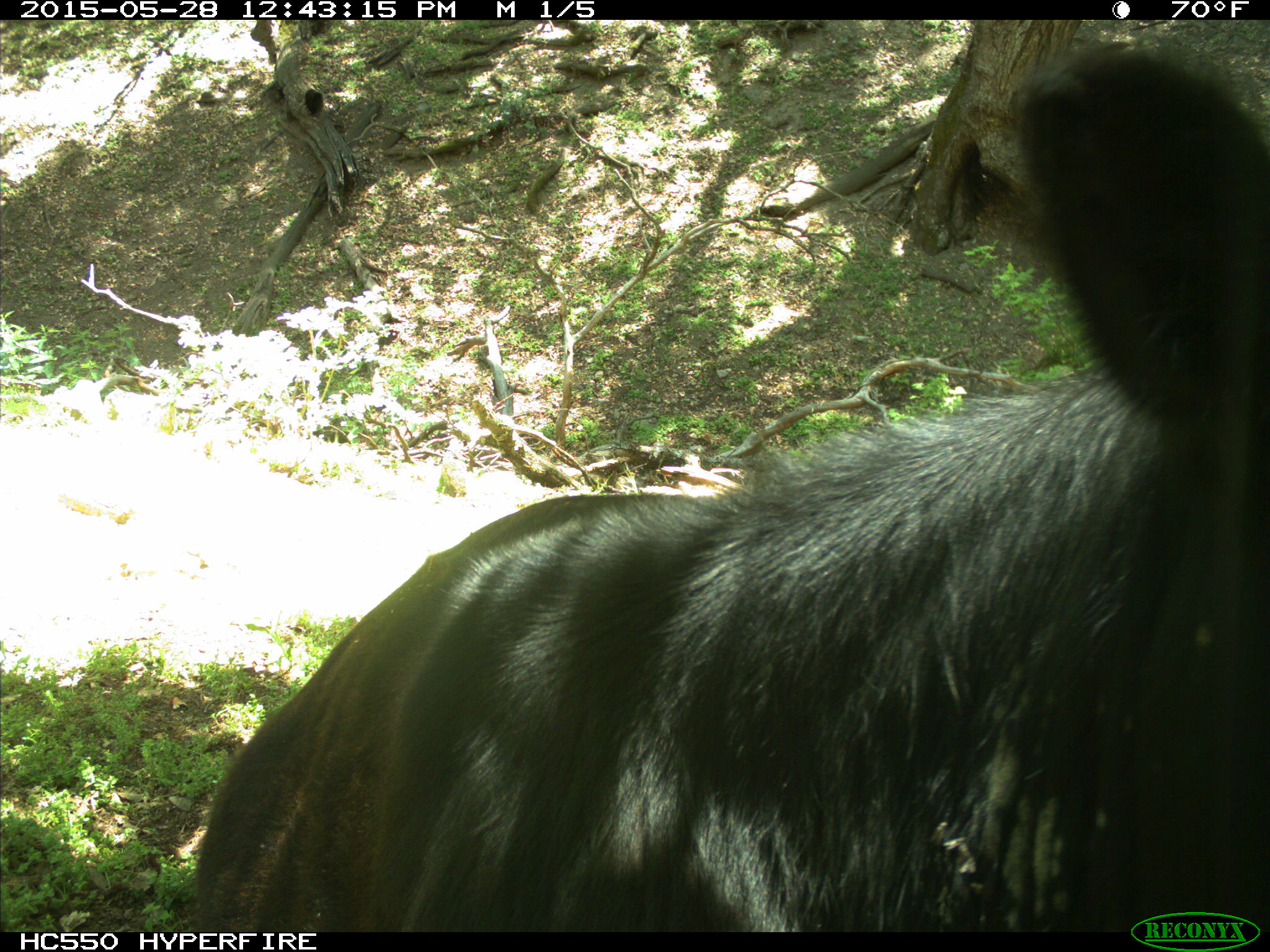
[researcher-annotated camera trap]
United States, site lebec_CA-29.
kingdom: Animalia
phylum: Chordata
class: Mammalia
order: Artiodactyla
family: Bovidae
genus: Bos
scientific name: Bos taurus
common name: domestic cow